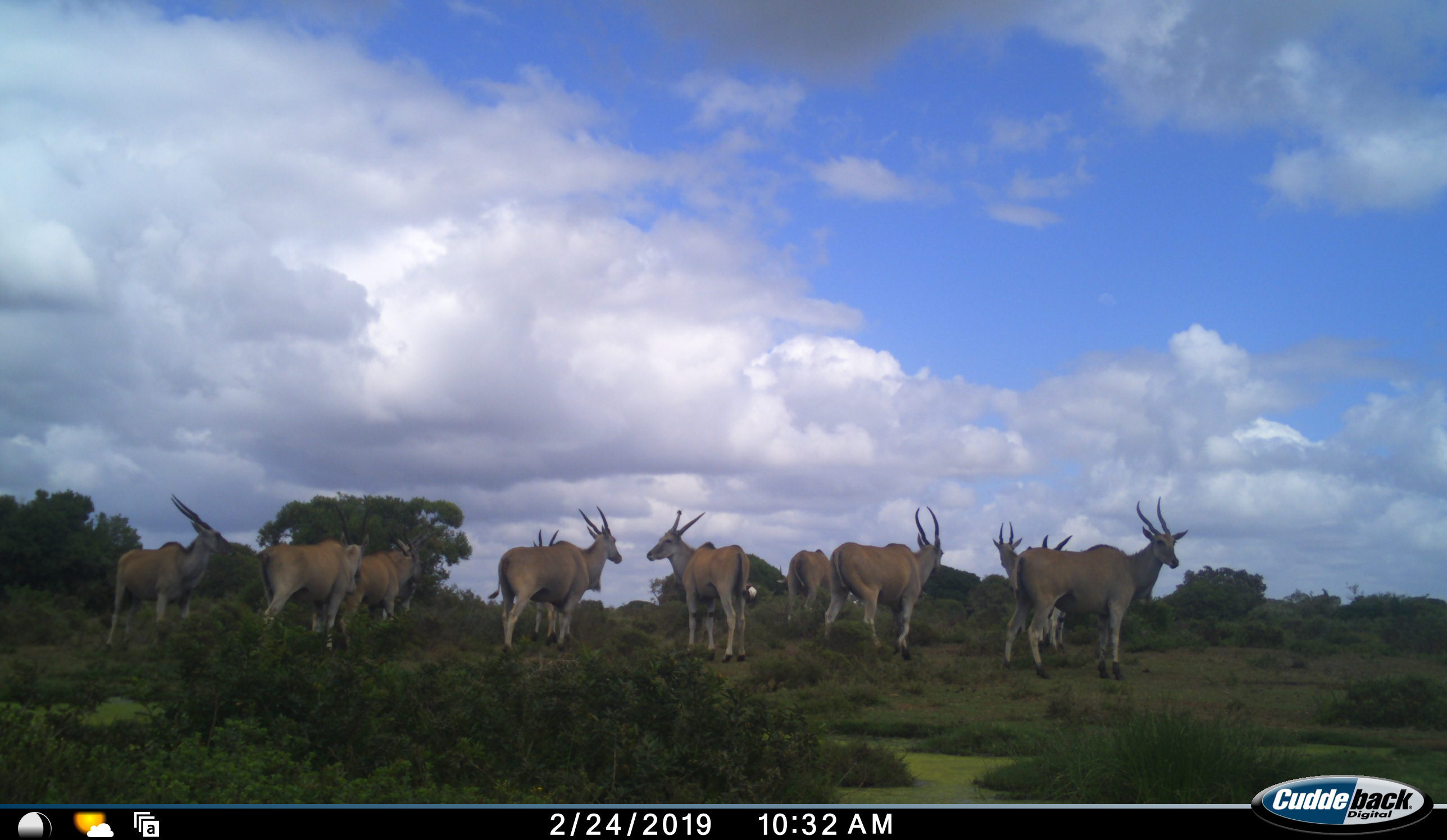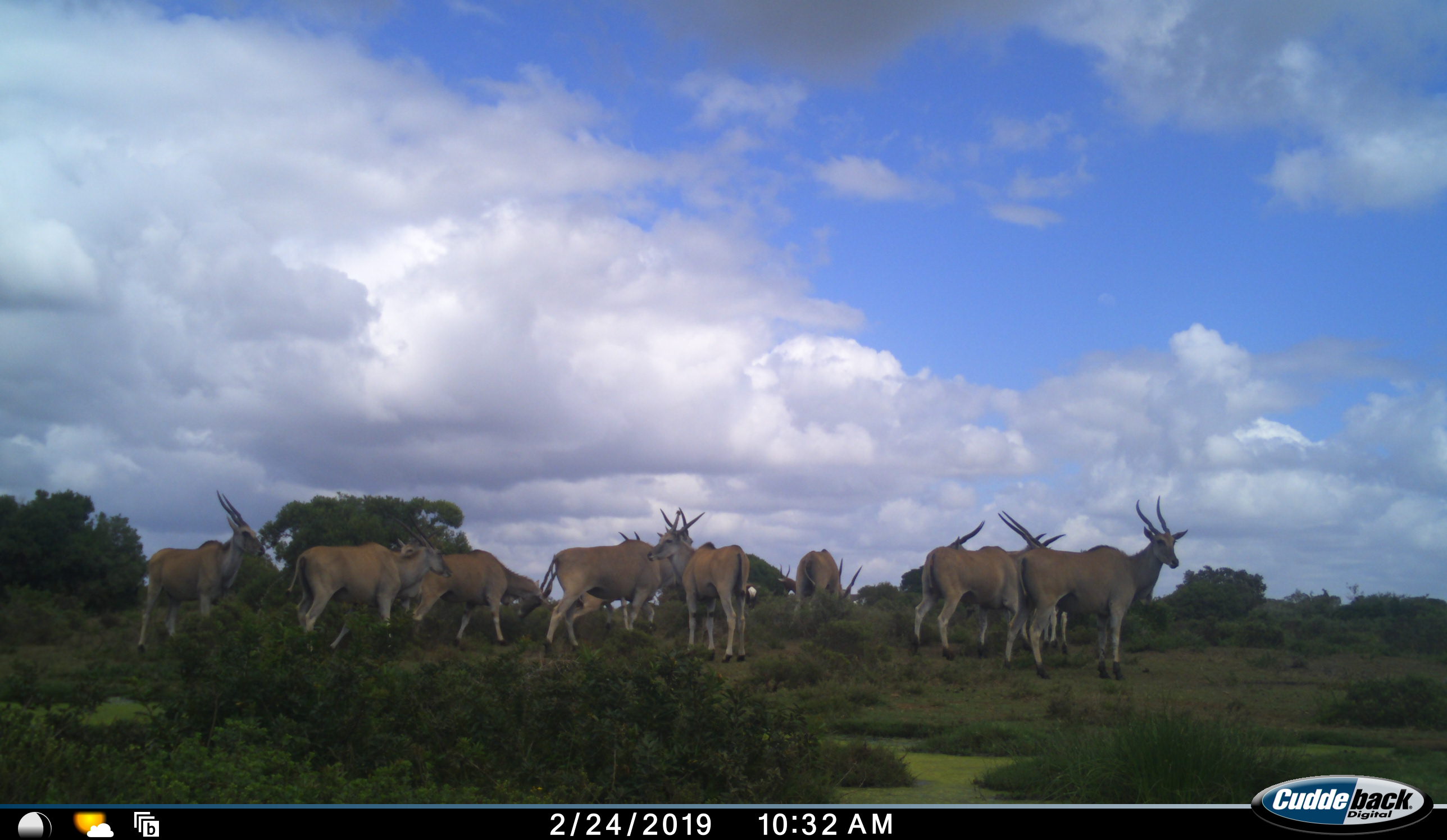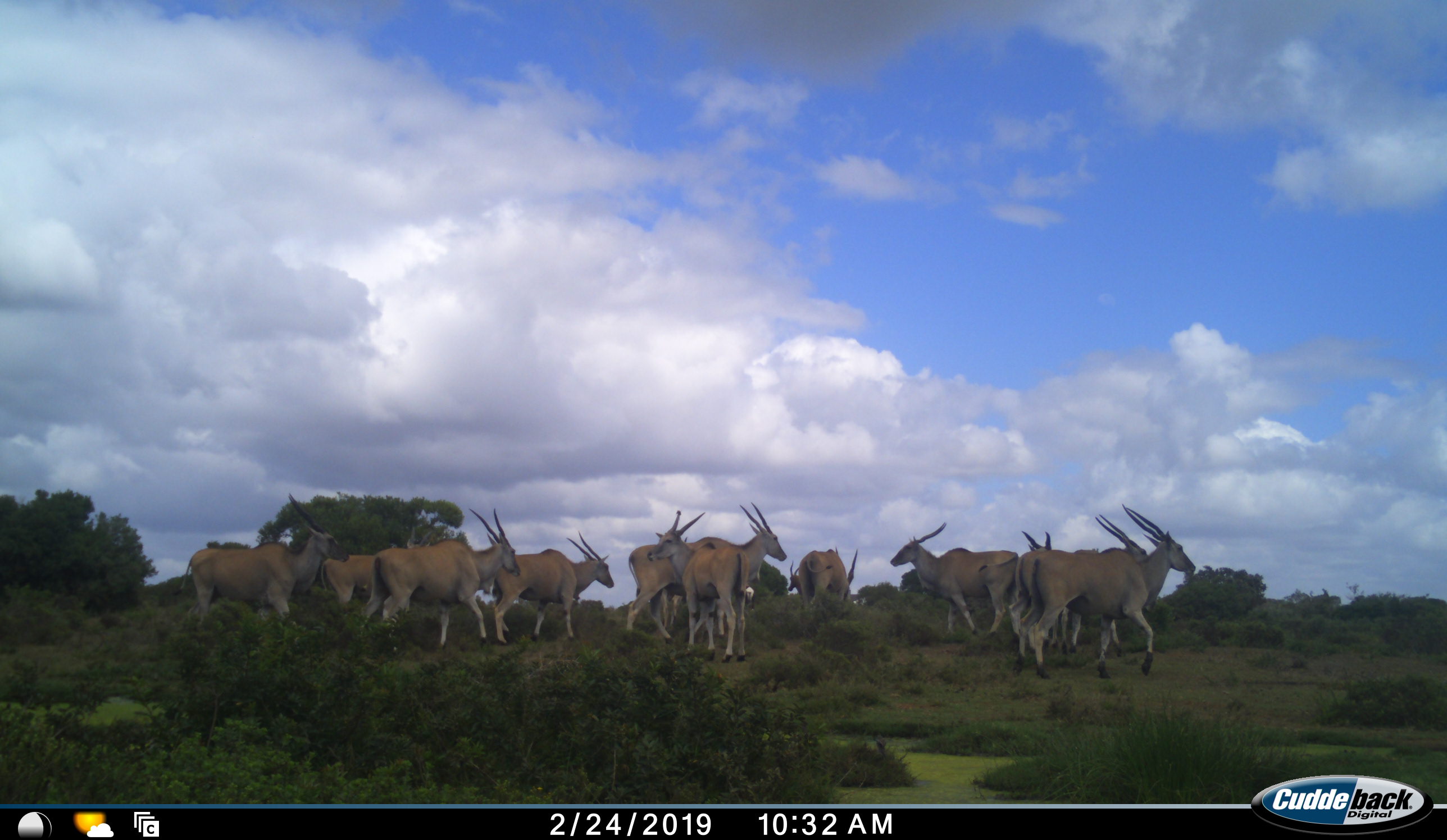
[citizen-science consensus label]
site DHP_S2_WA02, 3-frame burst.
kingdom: Animalia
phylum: Chordata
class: Mammalia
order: Artiodactyla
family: Bovidae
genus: Tragelaphus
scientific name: Tragelaphus oryx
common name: eland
Eland (Tragelaphus oryx), count 11-50. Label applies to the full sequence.